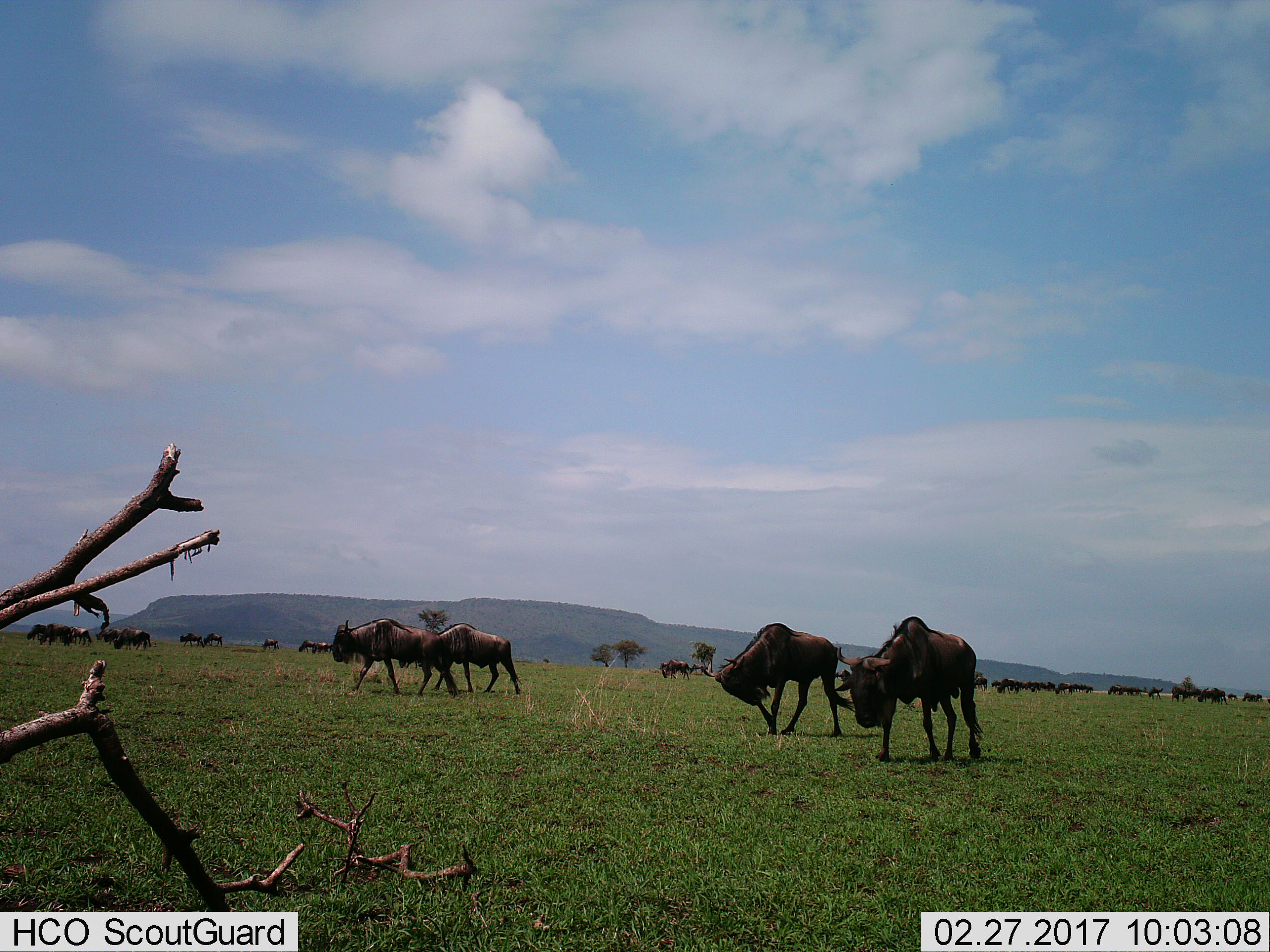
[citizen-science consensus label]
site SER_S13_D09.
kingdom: Animalia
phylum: Chordata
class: Mammalia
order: Artiodactyla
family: Bovidae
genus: Connochaetes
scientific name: Connochaetes taurinus taurinus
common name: blue wildebeest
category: wildebeestblue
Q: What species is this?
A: Wildebeestblue (blue wildebeest) (Connochaetes taurinus taurinus).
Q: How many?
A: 11-50.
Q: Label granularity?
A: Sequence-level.